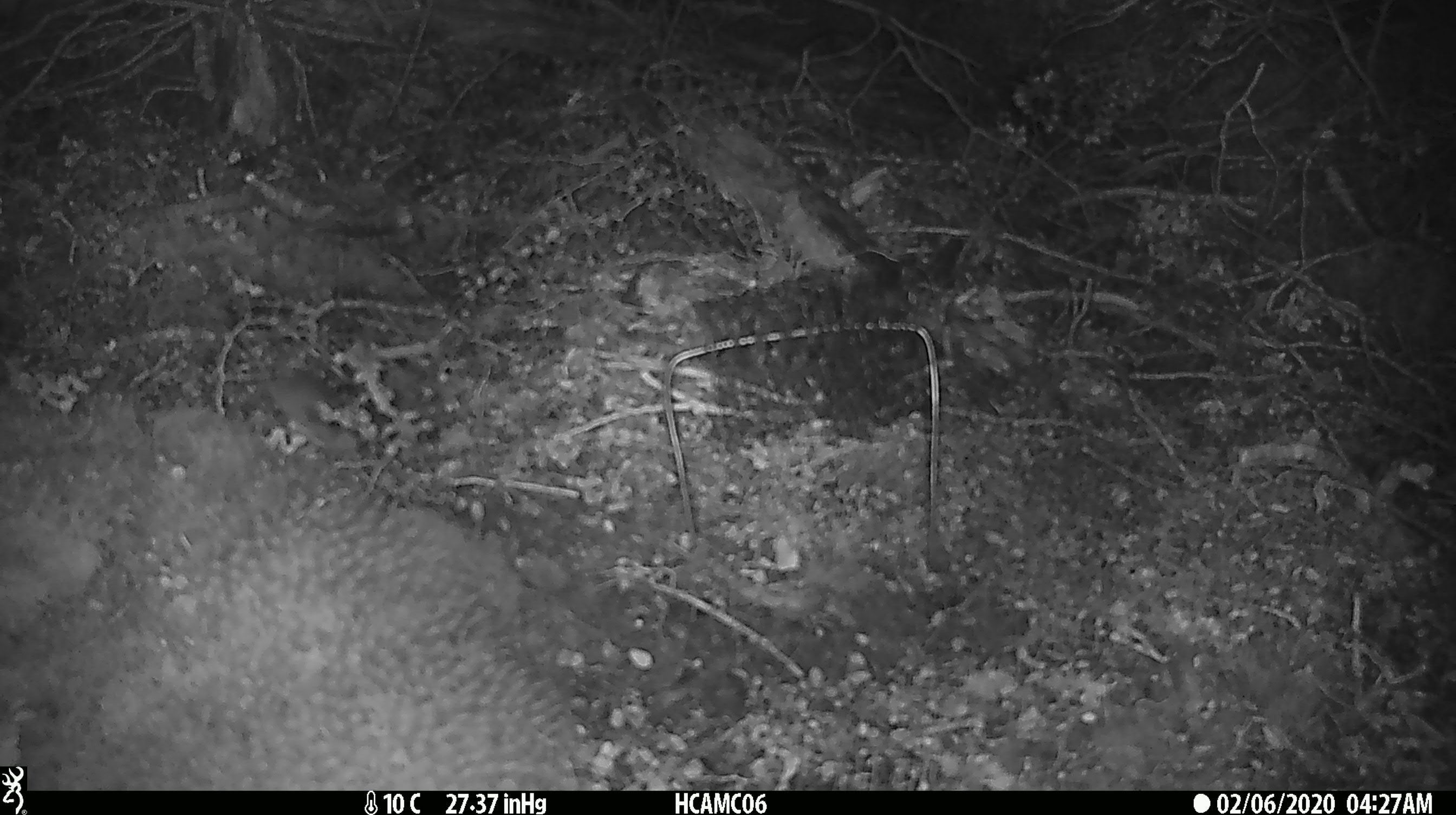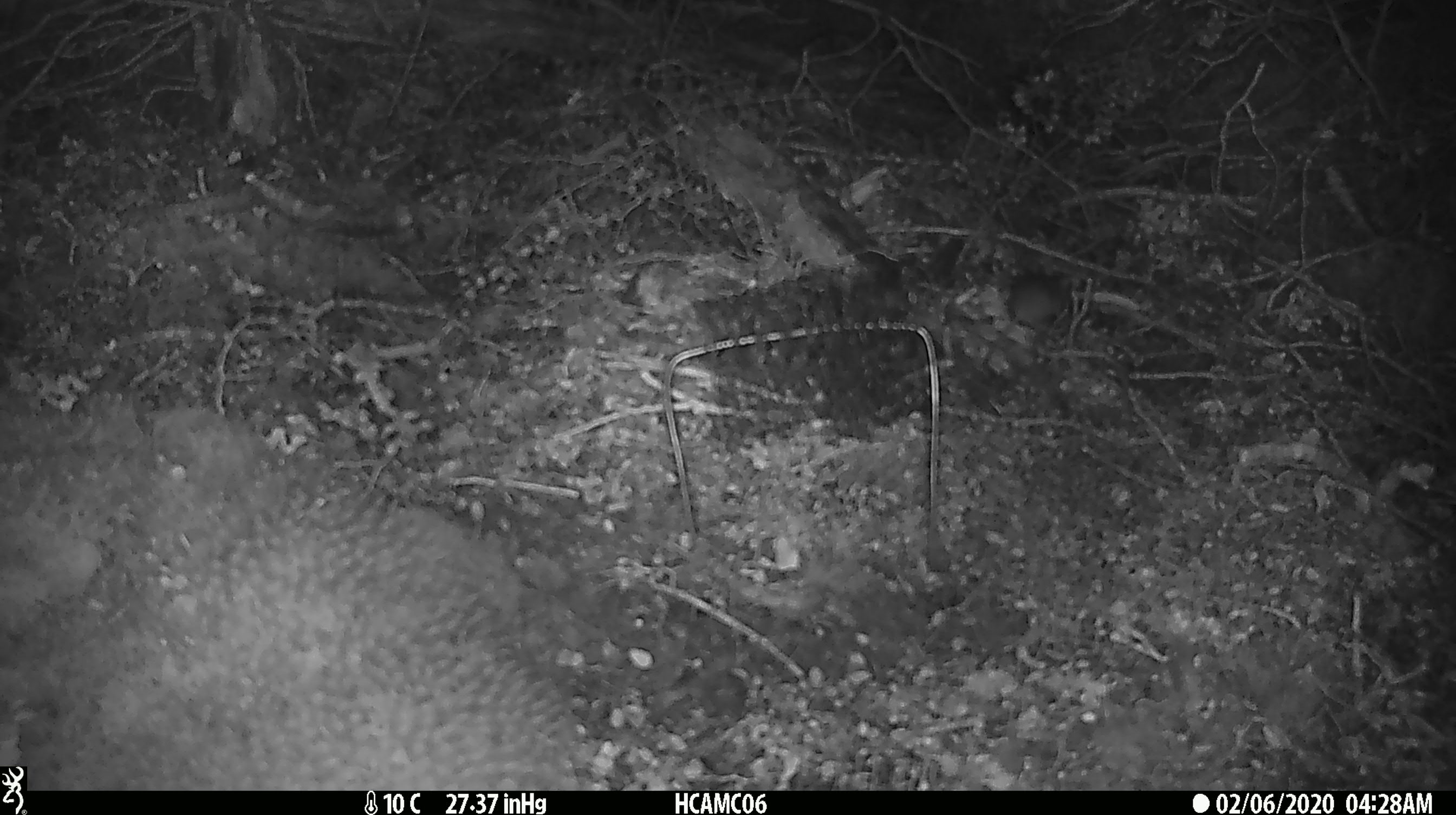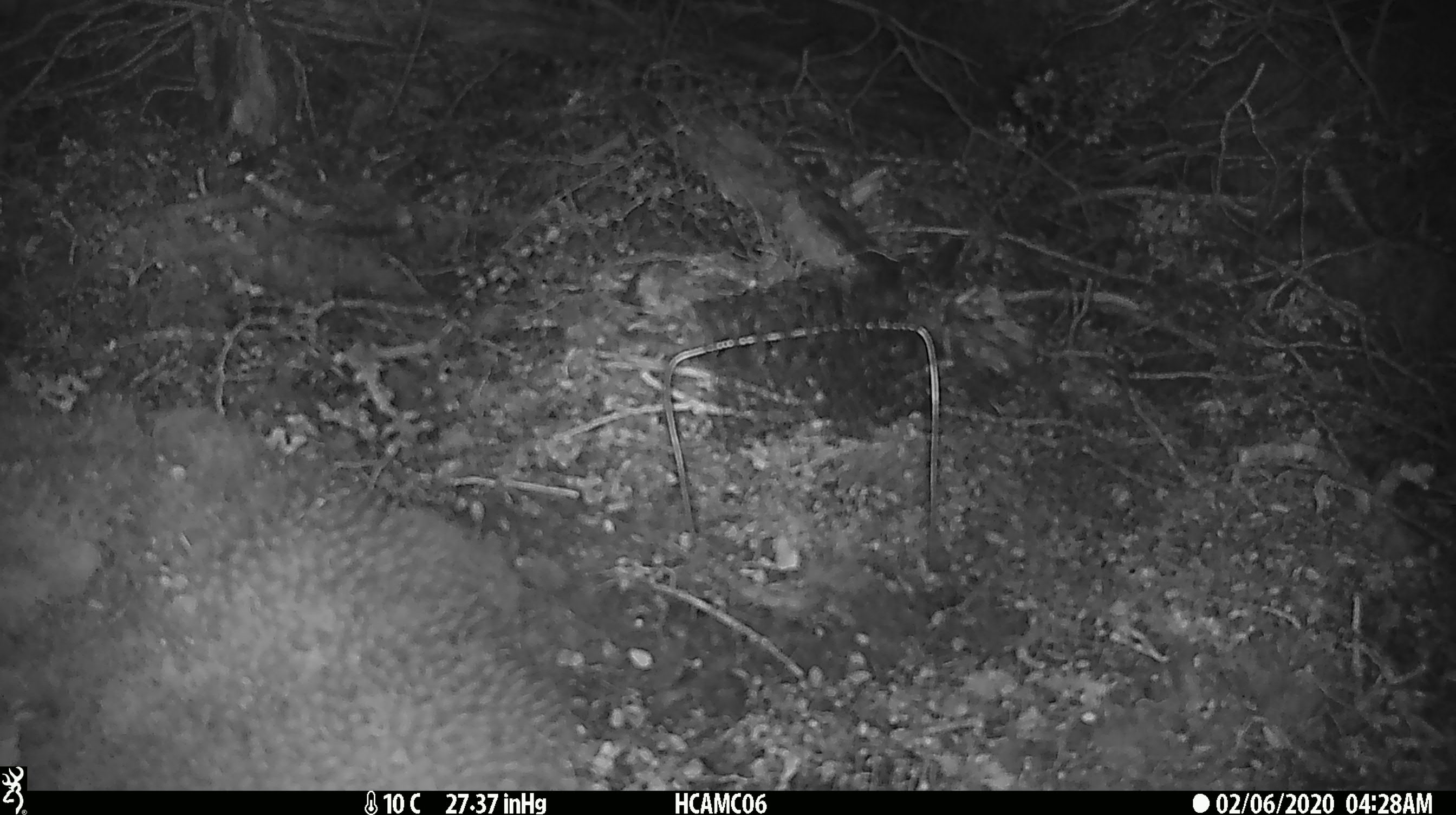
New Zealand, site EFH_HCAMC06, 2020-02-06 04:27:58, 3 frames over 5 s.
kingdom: Animalia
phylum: Chordata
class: Mammalia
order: Rodentia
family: Muridae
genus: Mus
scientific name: Mus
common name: mouse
Mouse (Mus).